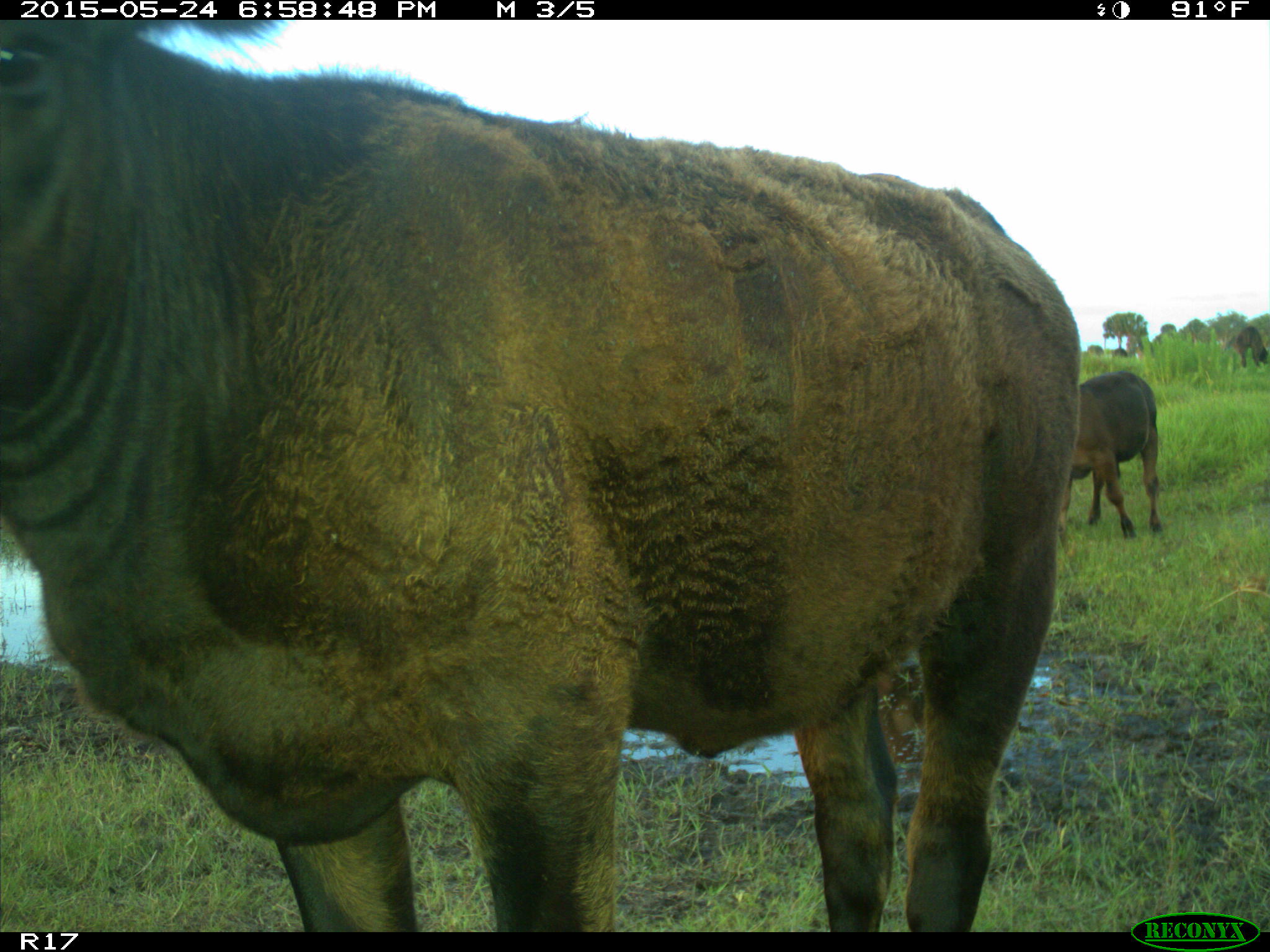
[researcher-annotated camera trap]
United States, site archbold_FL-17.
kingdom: Animalia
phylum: Chordata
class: Mammalia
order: Artiodactyla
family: Bovidae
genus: Bos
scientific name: Bos taurus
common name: domestic cow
Bos taurus (domestic cow).